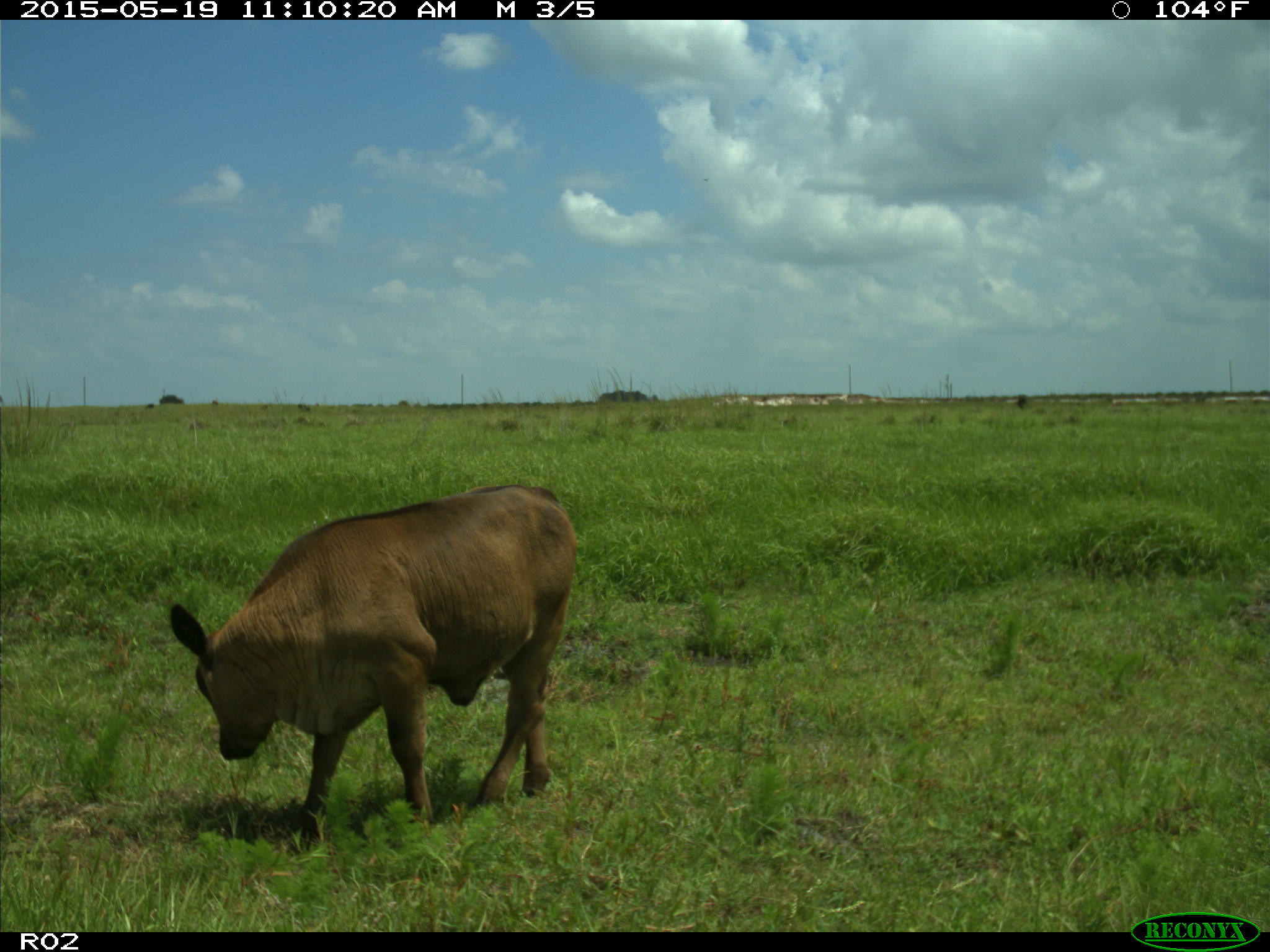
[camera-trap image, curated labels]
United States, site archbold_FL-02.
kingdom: Animalia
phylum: Chordata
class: Mammalia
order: Artiodactyla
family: Bovidae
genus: Bos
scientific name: Bos taurus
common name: domestic cow